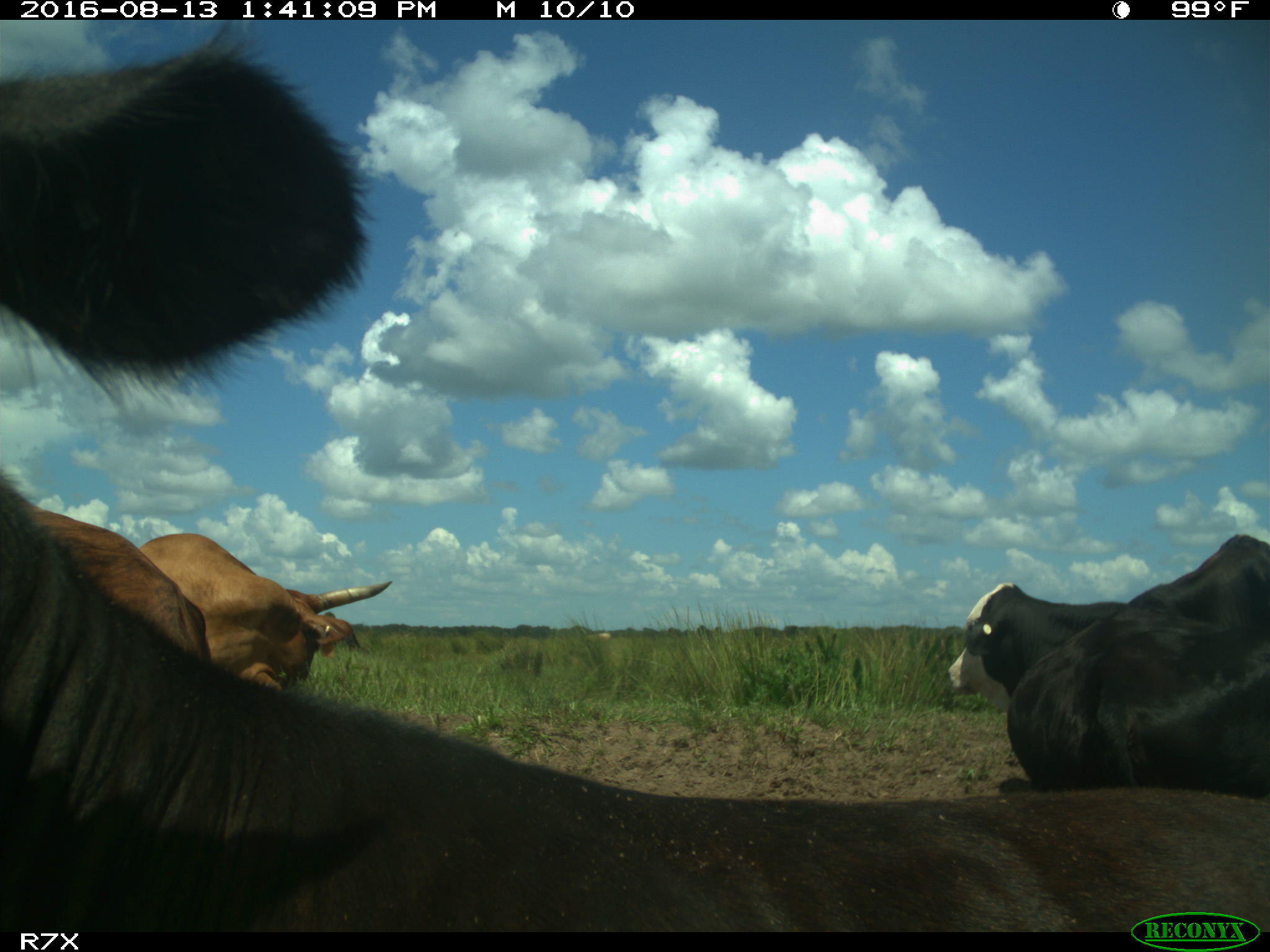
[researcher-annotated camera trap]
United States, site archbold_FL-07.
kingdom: Animalia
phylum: Chordata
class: Mammalia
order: Artiodactyla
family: Bovidae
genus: Bos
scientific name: Bos taurus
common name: domestic cow